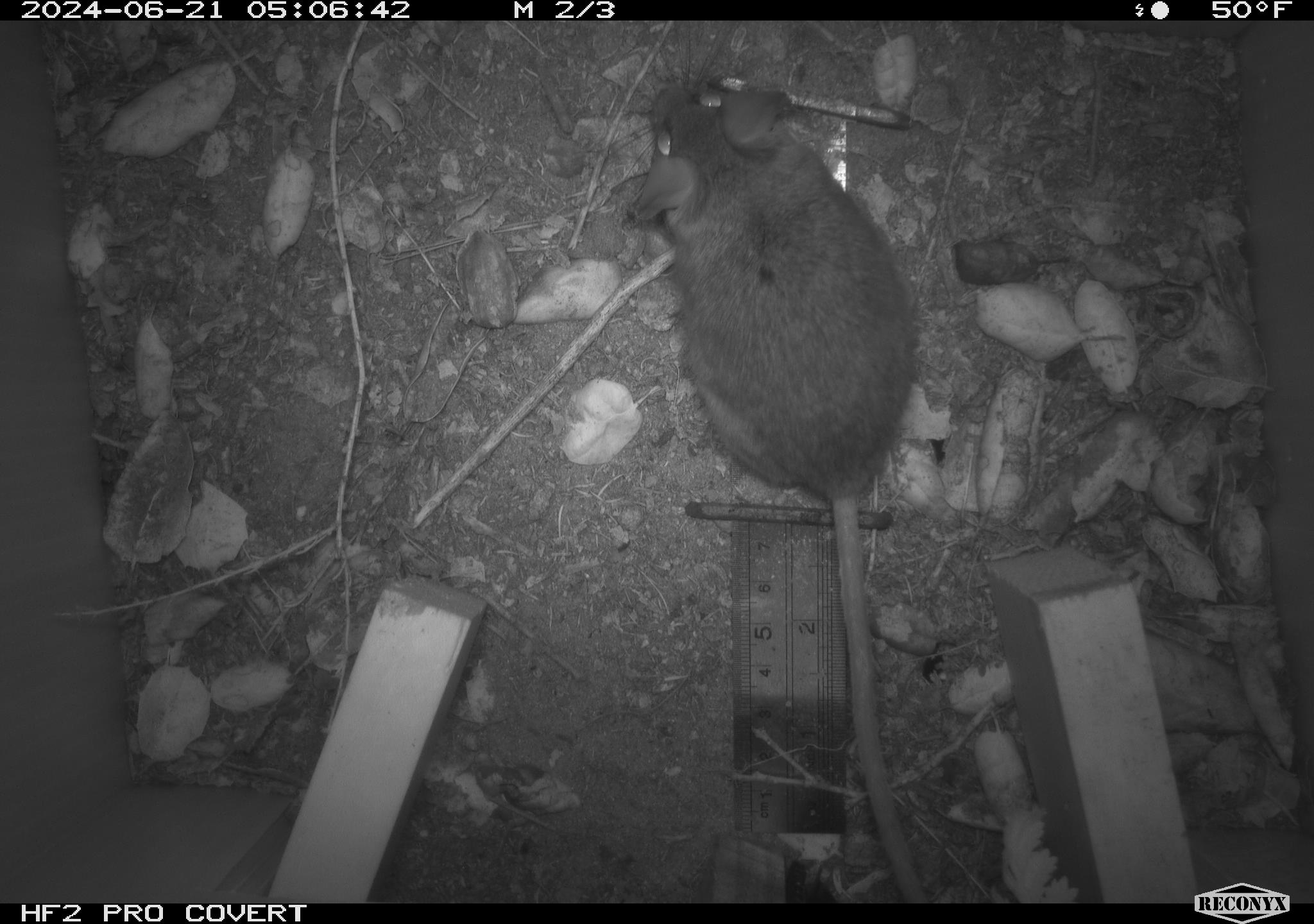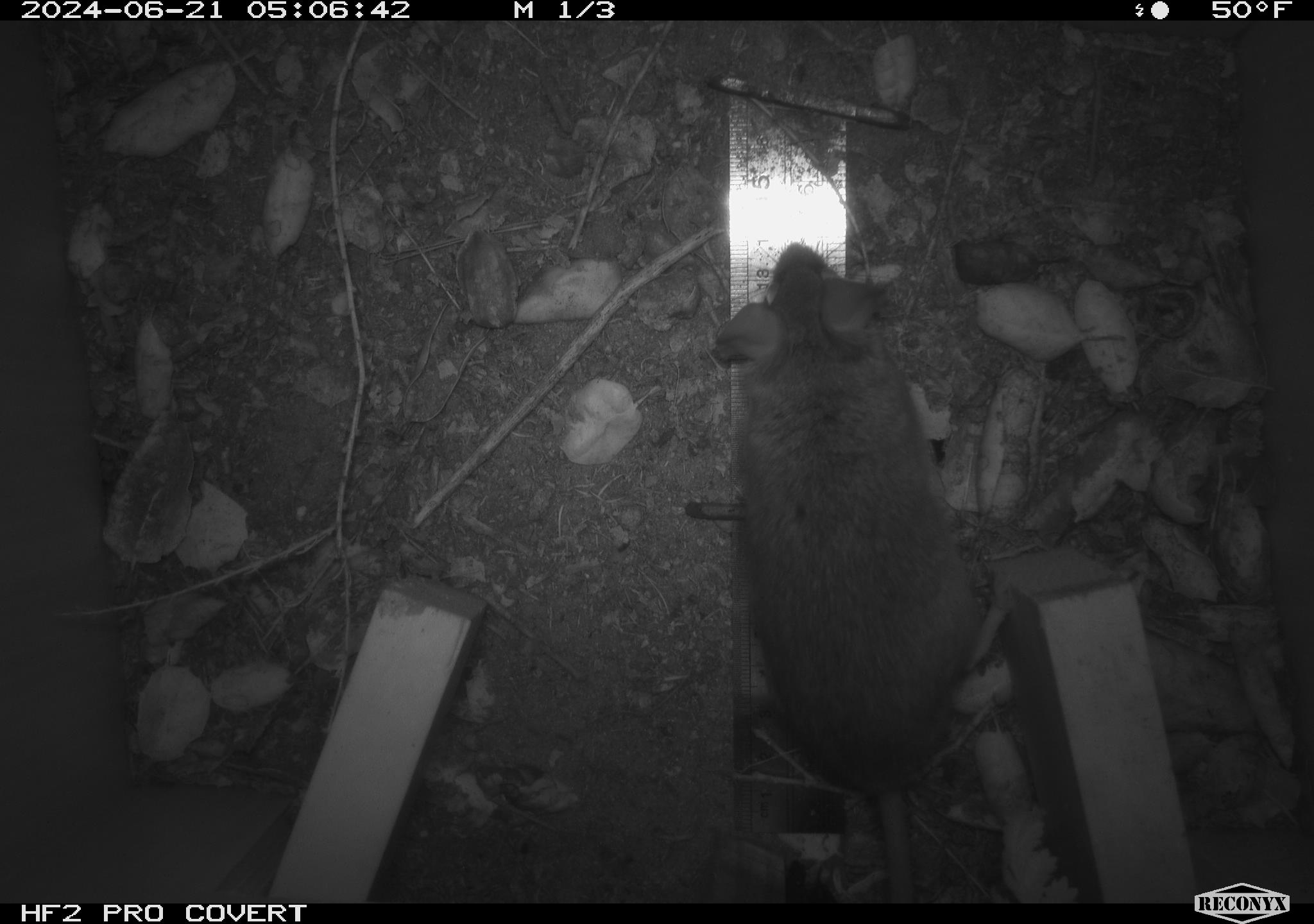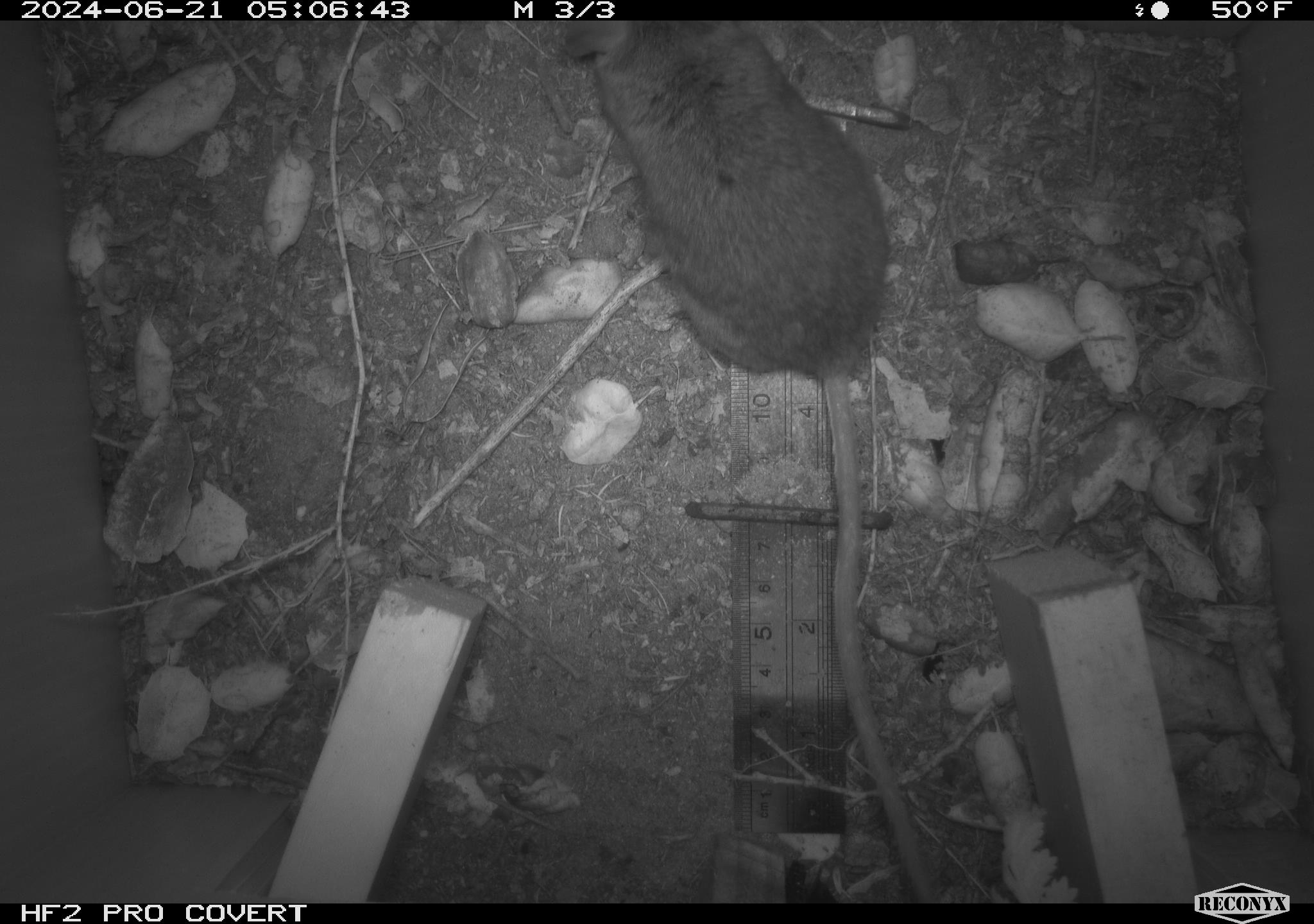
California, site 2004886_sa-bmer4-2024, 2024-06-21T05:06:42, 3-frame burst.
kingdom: Animalia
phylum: Chordata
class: Mammalia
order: Rodentia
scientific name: Rodentia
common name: woodrat or rat or mouse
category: woodrat or rat or mouse species